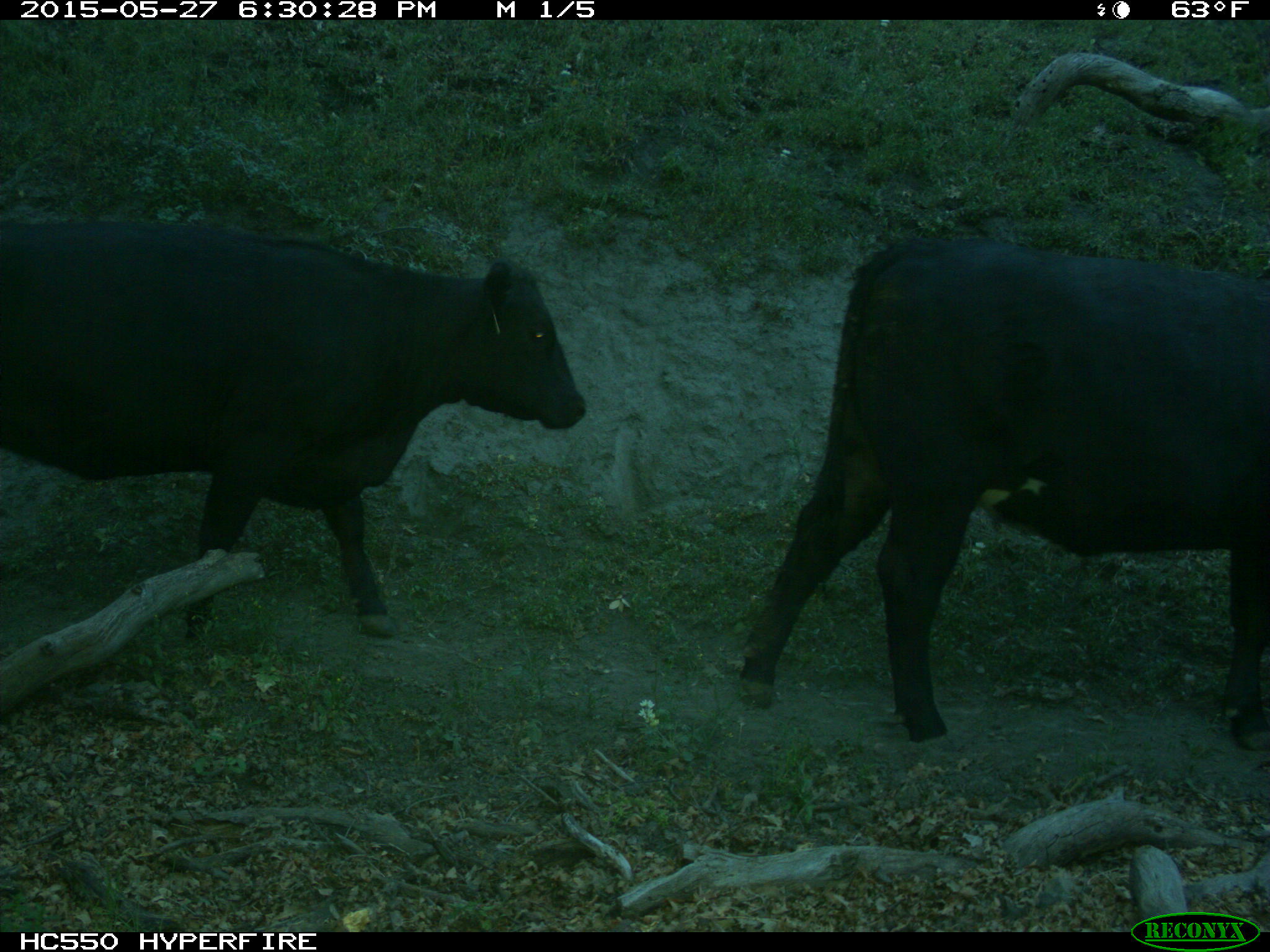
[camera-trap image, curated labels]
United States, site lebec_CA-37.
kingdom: Animalia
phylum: Chordata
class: Mammalia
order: Artiodactyla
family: Bovidae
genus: Bos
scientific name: Bos taurus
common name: domestic cow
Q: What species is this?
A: Bos taurus (domestic cow).